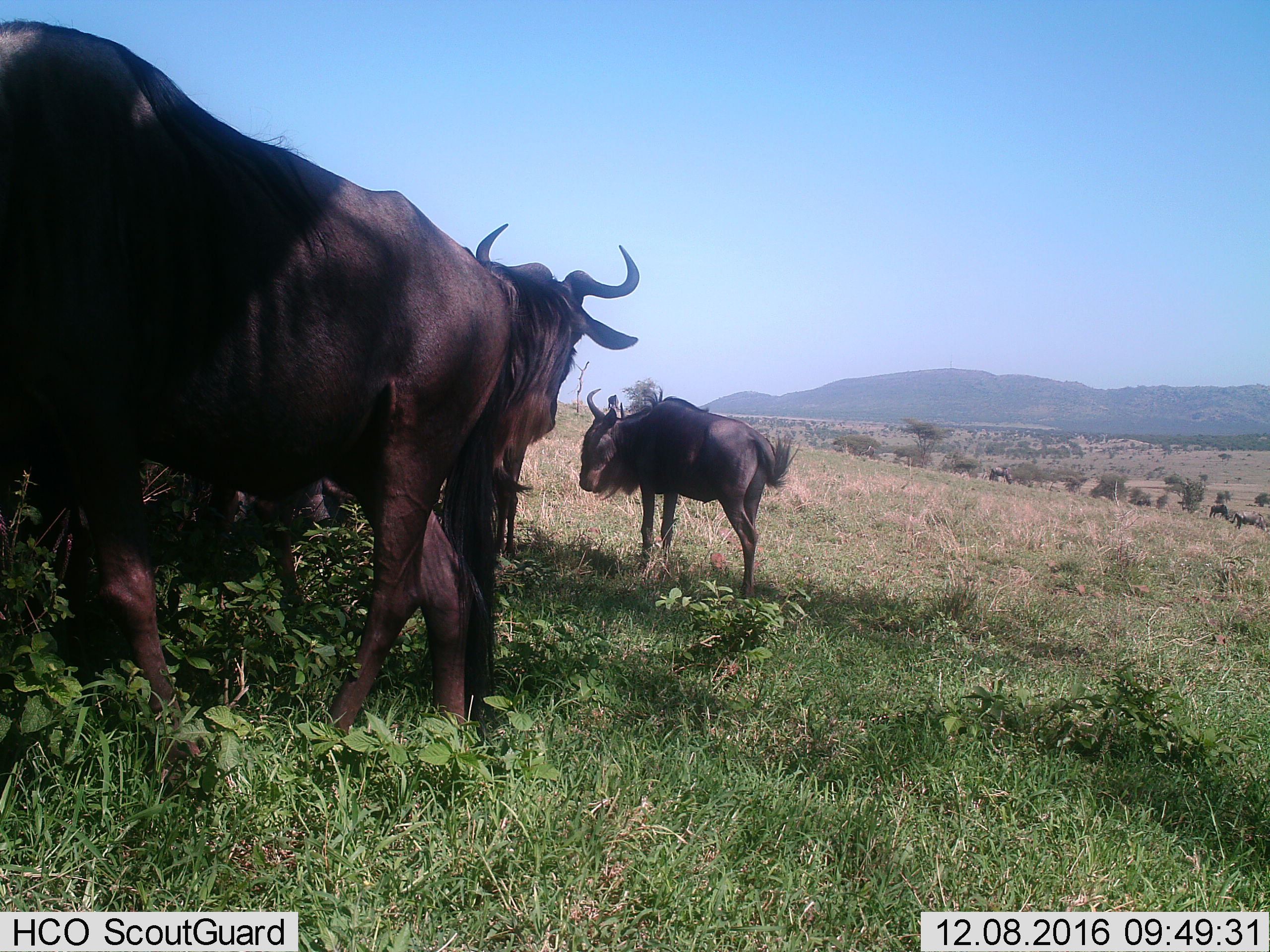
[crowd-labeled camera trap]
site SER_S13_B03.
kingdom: Animalia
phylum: Chordata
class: Mammalia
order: Artiodactyla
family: Bovidae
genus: Connochaetes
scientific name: Connochaetes taurinus taurinus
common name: blue wildebeest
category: wildebeestblue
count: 3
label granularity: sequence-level